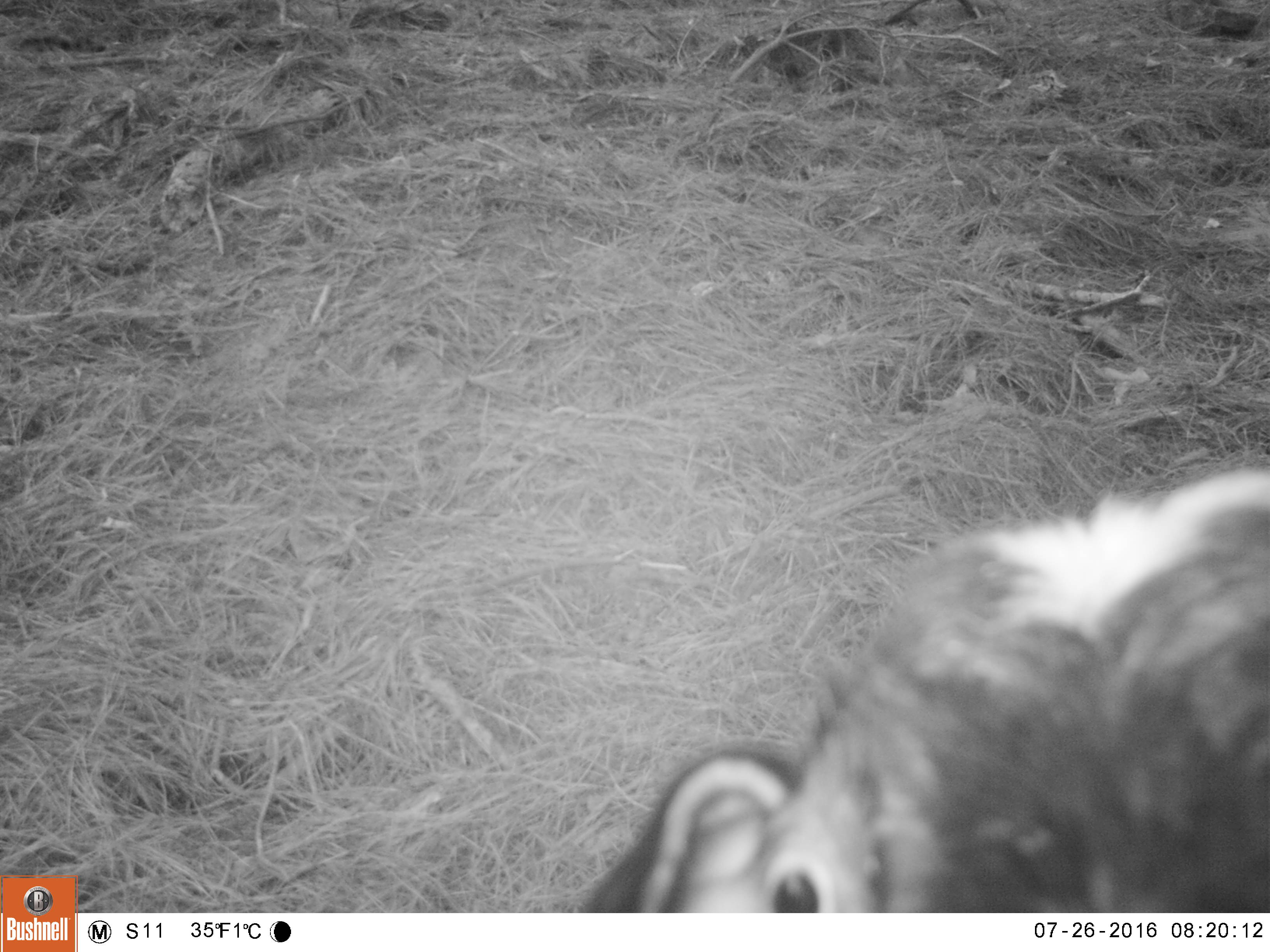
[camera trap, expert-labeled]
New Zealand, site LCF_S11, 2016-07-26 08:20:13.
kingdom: Animalia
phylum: Chordata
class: Mammalia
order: Artiodactyla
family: Bovidae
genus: Capra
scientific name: Capra hircus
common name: goat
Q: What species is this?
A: Goat (Capra hircus).